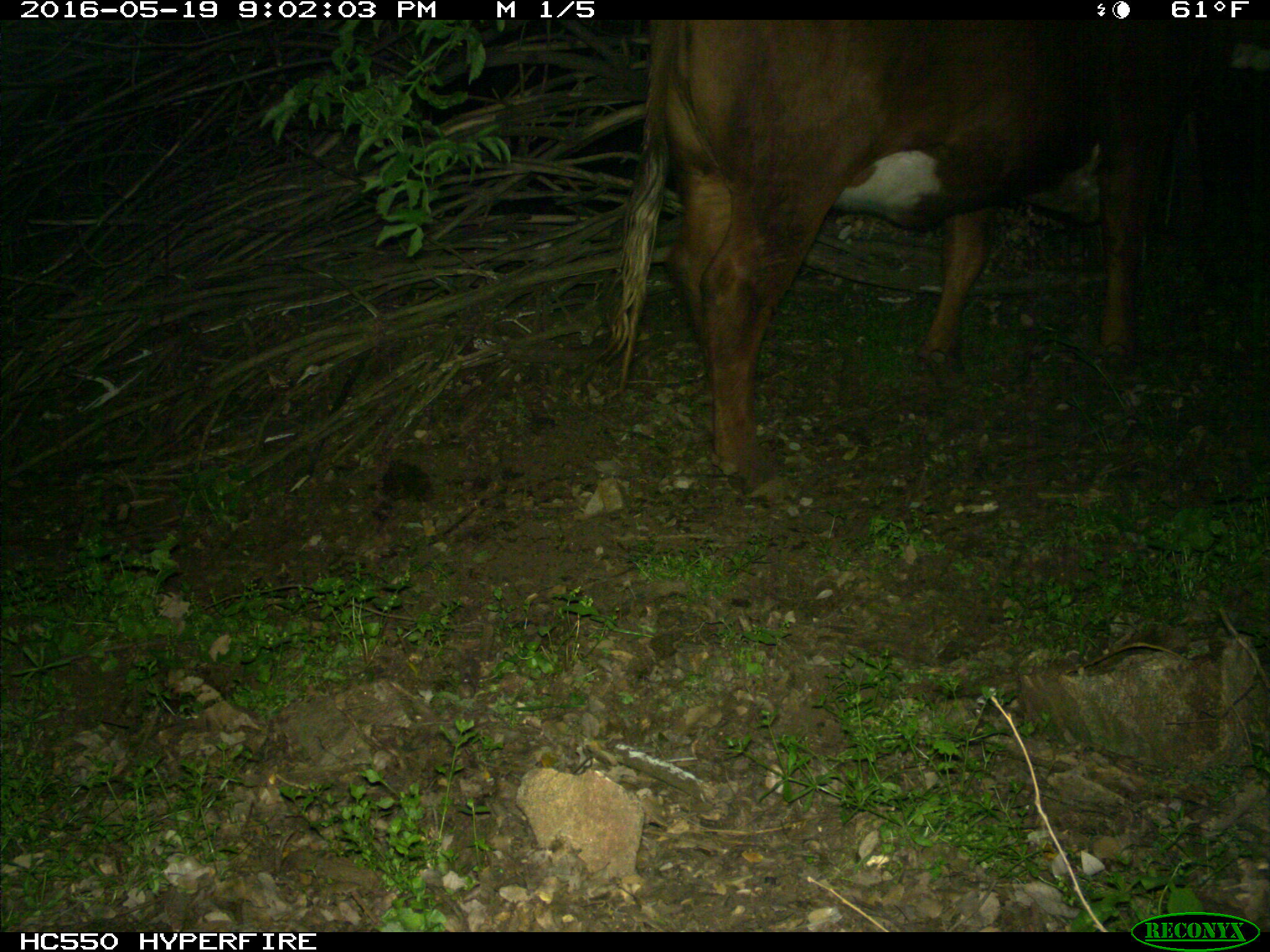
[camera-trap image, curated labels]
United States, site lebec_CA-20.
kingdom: Animalia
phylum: Chordata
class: Mammalia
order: Artiodactyla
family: Bovidae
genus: Bos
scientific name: Bos taurus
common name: domestic cow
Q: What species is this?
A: Bos taurus (domestic cow).